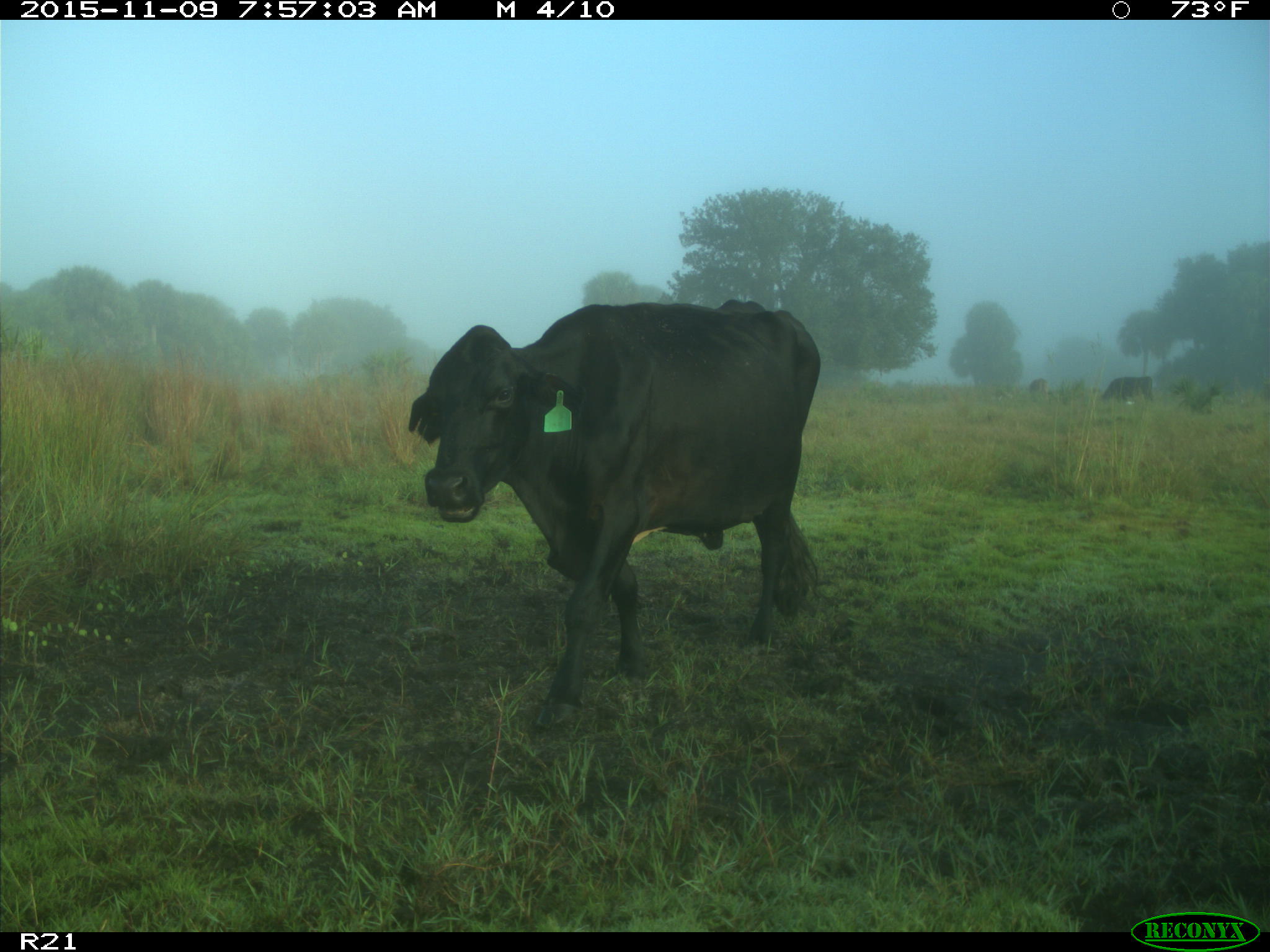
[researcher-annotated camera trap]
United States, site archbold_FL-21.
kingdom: Animalia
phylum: Chordata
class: Mammalia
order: Artiodactyla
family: Bovidae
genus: Bos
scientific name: Bos taurus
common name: domestic cow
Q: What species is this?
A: Bos taurus (domestic cow).